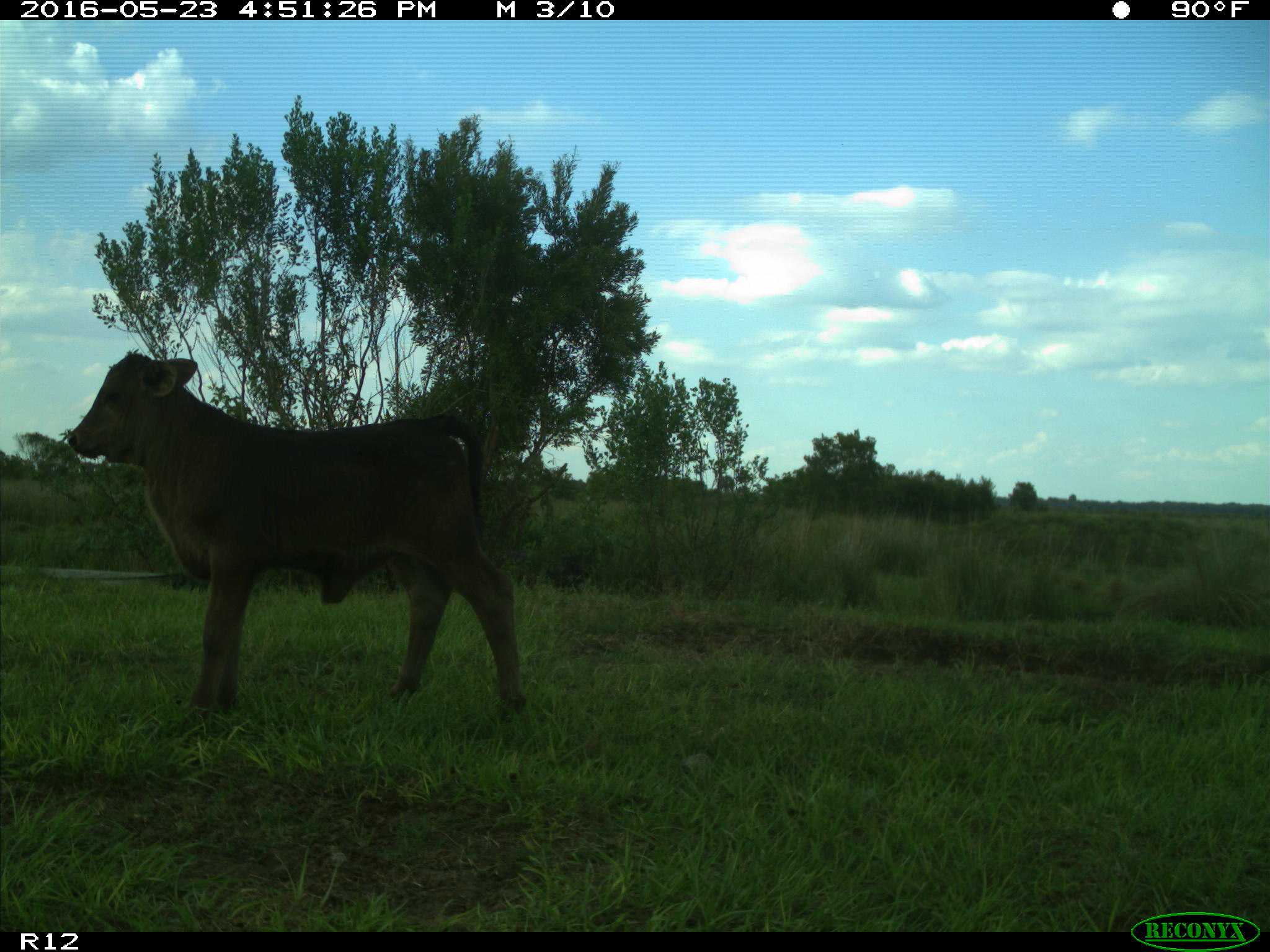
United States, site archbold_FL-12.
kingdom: Animalia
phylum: Chordata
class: Mammalia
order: Artiodactyla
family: Bovidae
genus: Bos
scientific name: Bos taurus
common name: domestic cow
Bos taurus (domestic cow).